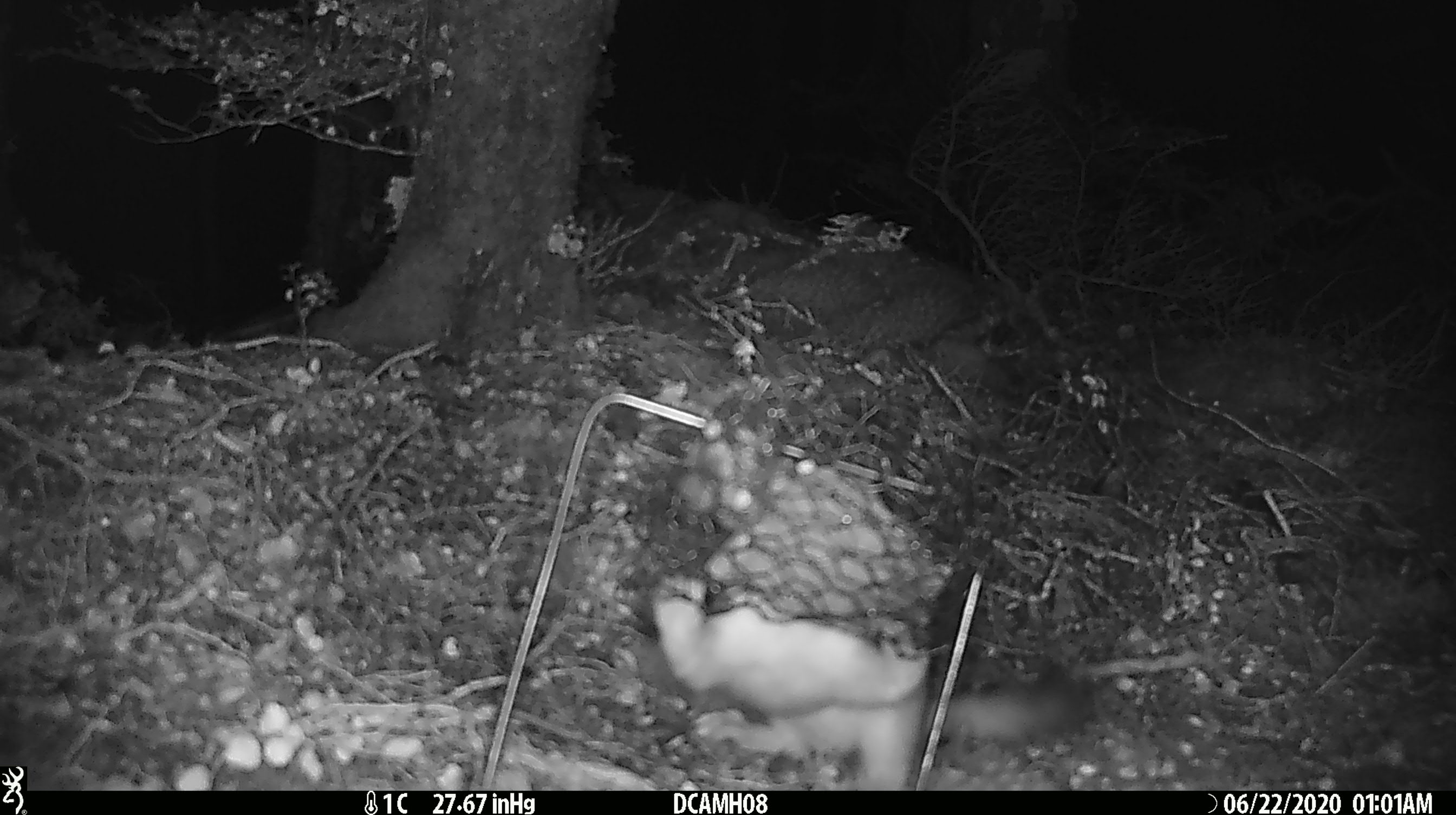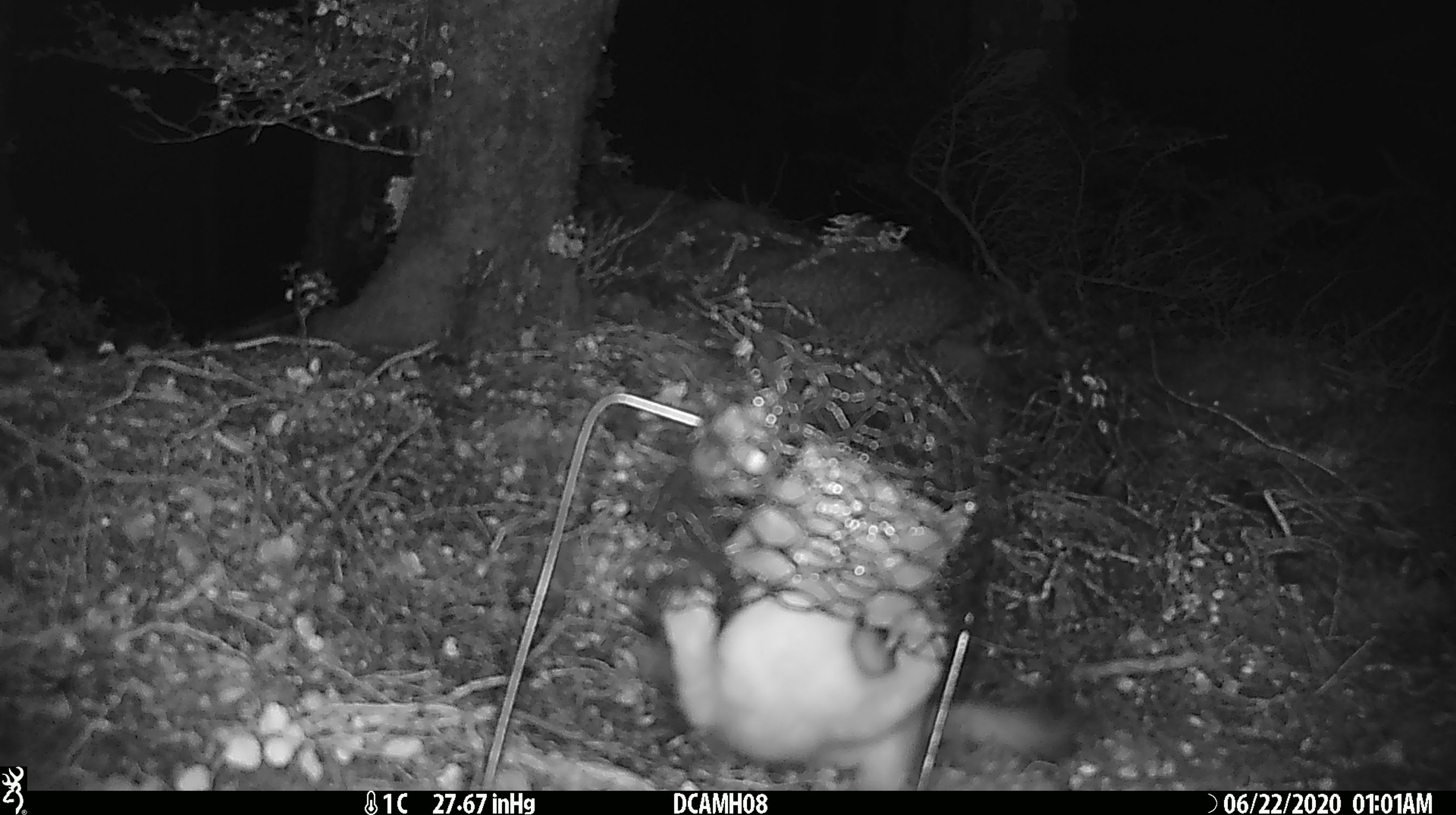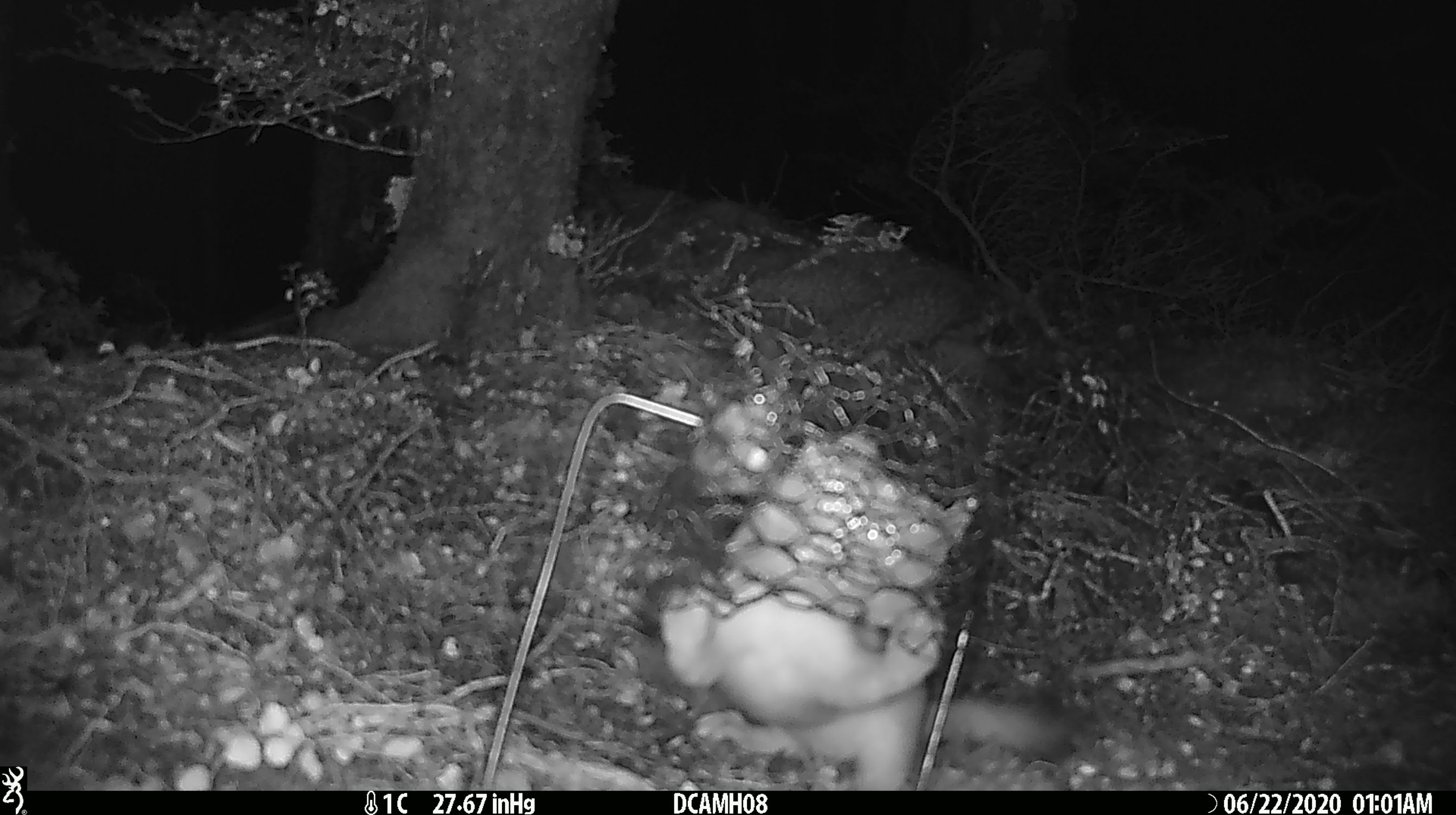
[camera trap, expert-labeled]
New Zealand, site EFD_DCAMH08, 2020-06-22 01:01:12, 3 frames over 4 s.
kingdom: Animalia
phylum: Chordata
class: Mammalia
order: Carnivora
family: Mustelidae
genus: Mustela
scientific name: Mustela erminea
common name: stoat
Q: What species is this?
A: Stoat (Mustela erminea).